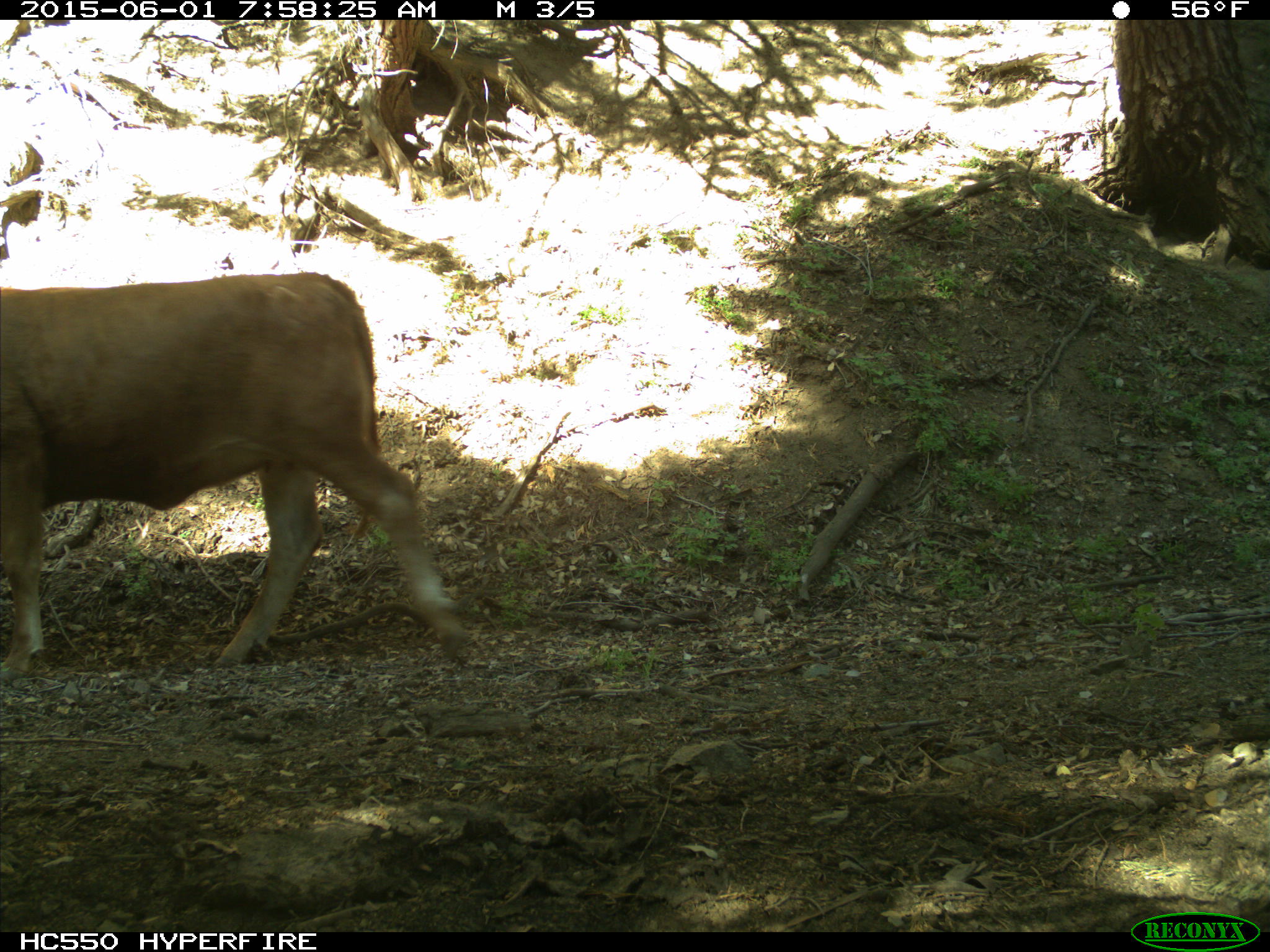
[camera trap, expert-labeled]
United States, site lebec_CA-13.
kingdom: Animalia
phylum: Chordata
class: Mammalia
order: Artiodactyla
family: Bovidae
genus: Bos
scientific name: Bos taurus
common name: domestic cow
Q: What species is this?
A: Bos taurus (domestic cow).